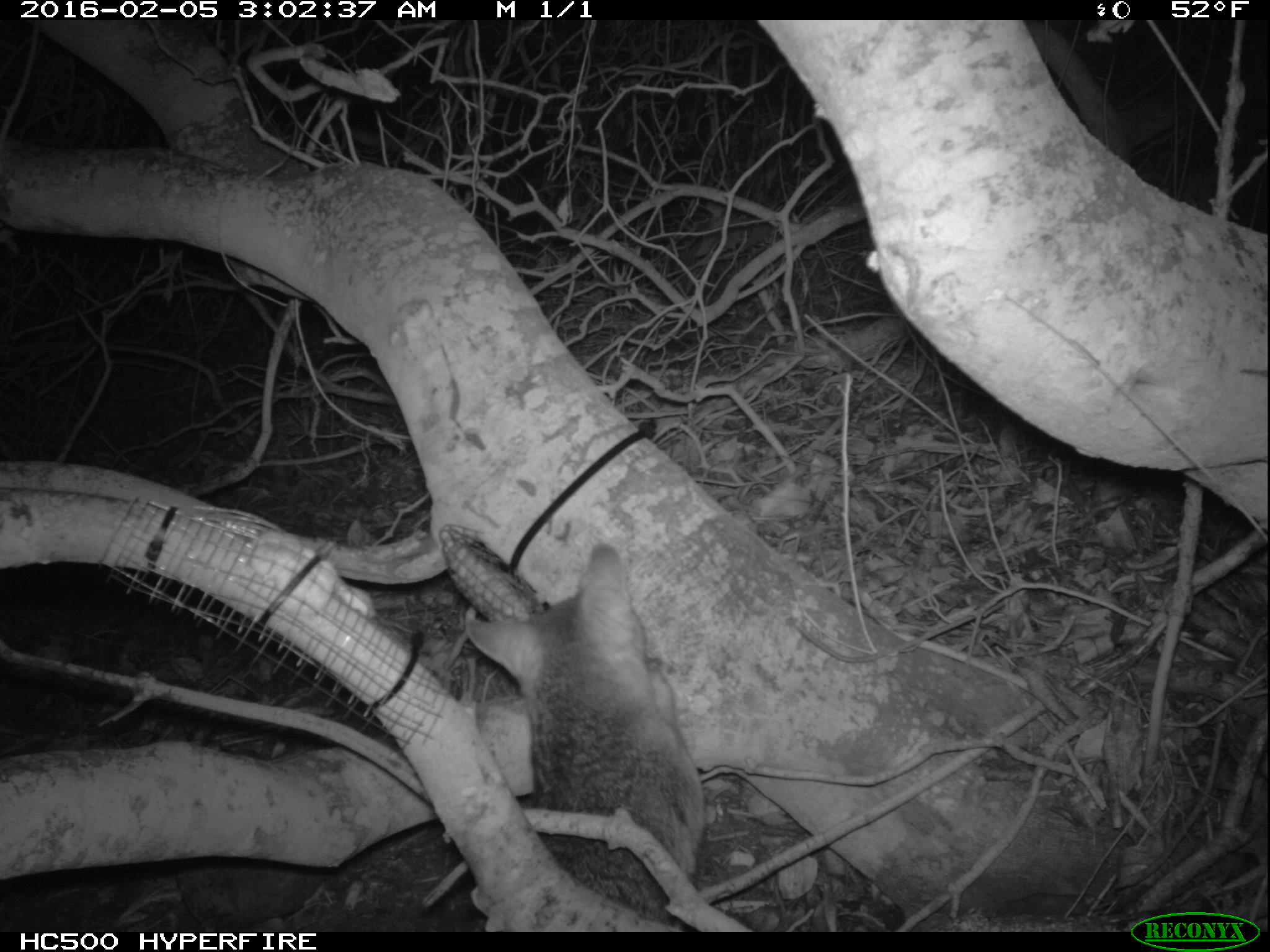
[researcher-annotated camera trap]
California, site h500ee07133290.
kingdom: Animalia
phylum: Chordata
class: Mammalia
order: Carnivora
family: Canidae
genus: Urocyon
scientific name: Urocyon littoralis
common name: island fox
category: fox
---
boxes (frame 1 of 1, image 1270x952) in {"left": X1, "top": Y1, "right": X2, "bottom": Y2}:
fox: {"left": 463, "top": 540, "right": 701, "bottom": 932}